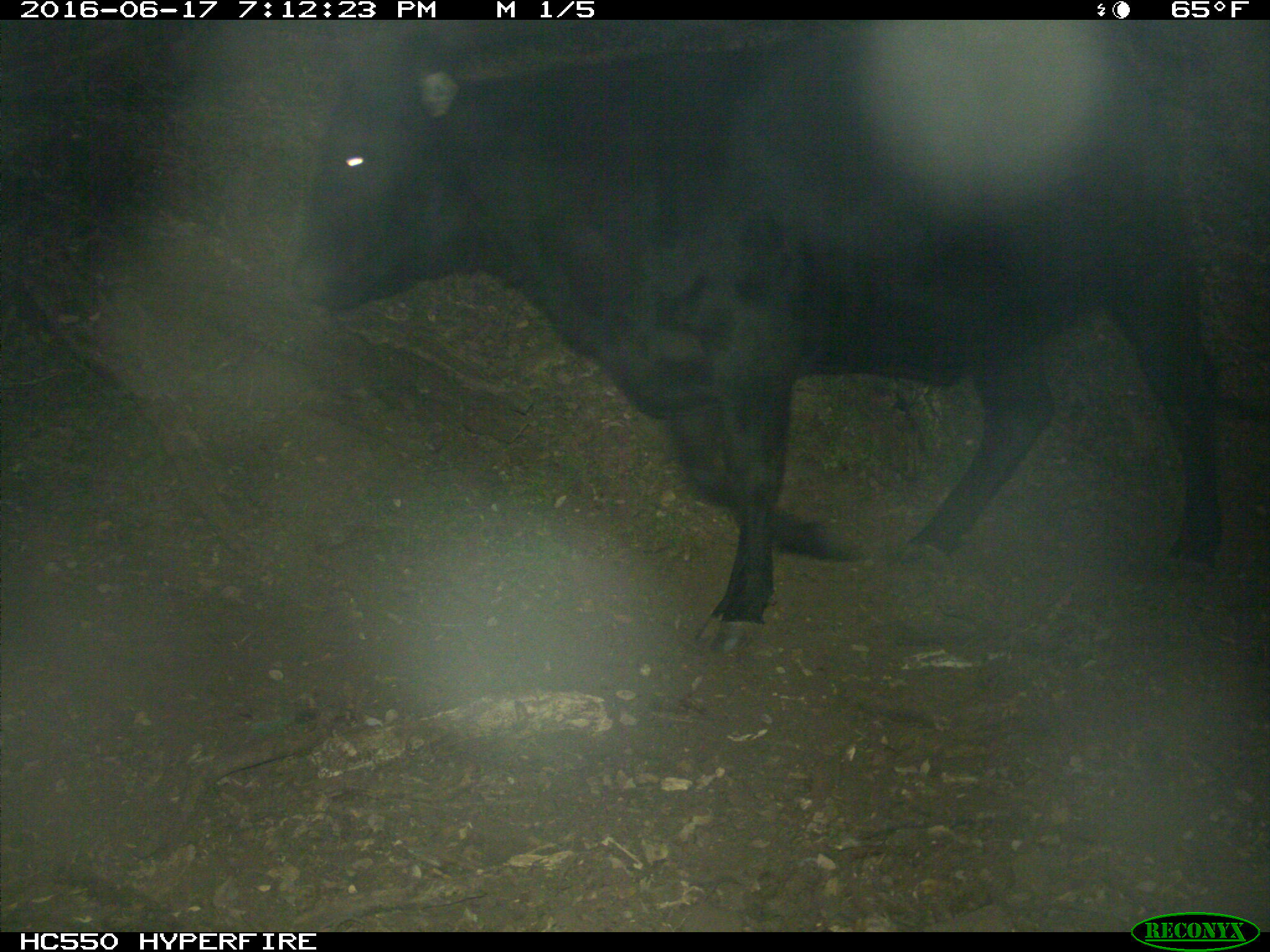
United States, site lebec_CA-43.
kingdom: Animalia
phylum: Chordata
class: Mammalia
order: Artiodactyla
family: Bovidae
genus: Bos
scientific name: Bos taurus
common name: domestic cow